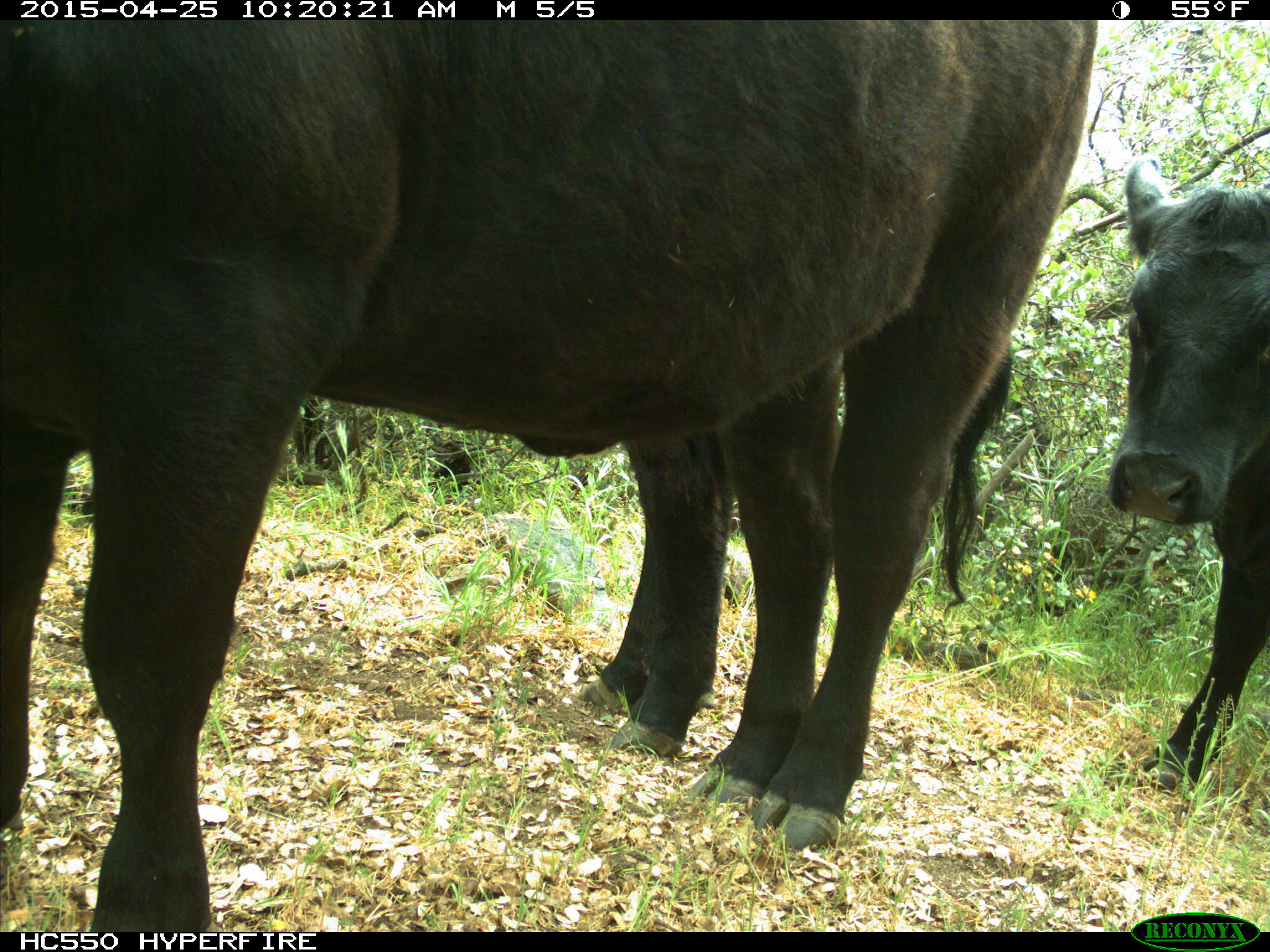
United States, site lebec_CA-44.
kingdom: Animalia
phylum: Chordata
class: Mammalia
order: Artiodactyla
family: Suidae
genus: Sus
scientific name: Sus scrofa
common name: wild boar